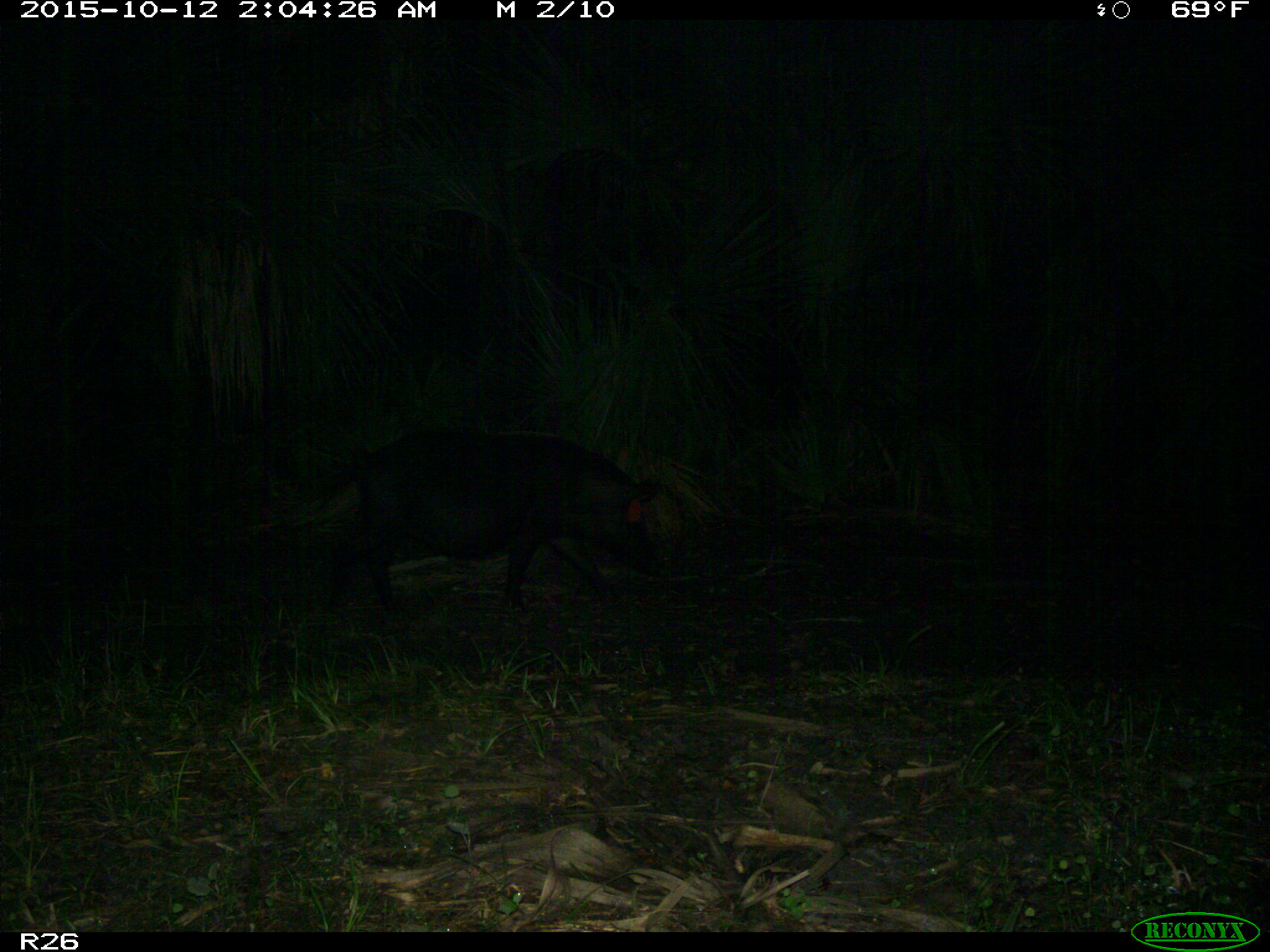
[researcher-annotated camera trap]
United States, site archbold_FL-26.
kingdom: Animalia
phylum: Chordata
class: Mammalia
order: Artiodactyla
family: Suidae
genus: Sus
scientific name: Sus scrofa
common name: wild boar